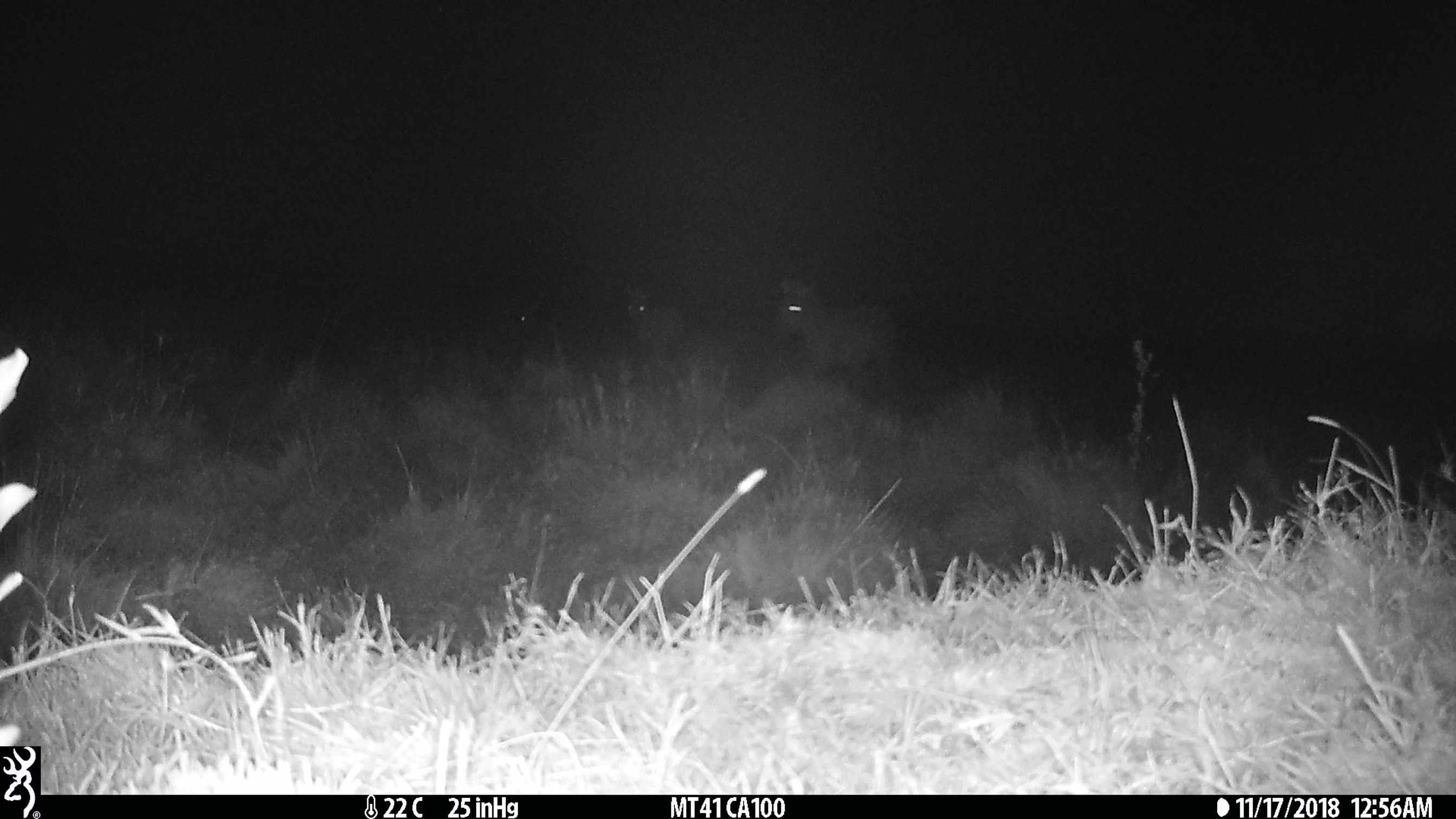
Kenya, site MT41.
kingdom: Animalia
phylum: Chordata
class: Mammalia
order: Perissodactyla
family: Equidae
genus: Equus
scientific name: Equus quagga burchellii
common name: burchell's zebra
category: zebra